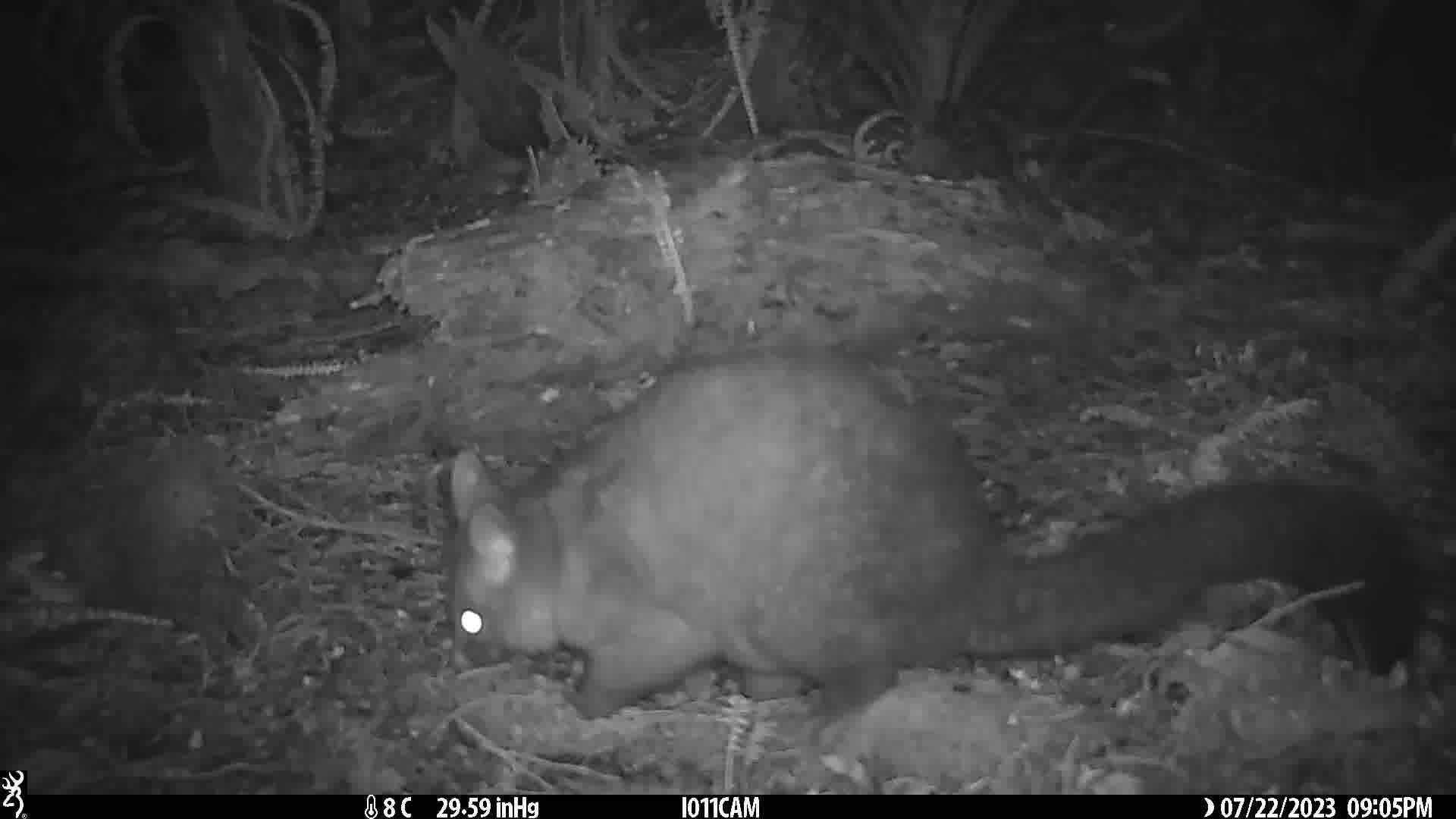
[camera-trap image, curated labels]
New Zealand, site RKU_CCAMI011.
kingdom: Animalia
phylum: Chordata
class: Mammalia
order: Diprotodontia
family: Phalangeridae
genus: Trichosurus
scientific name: Trichosurus vulpecula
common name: common brushtail possum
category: possum